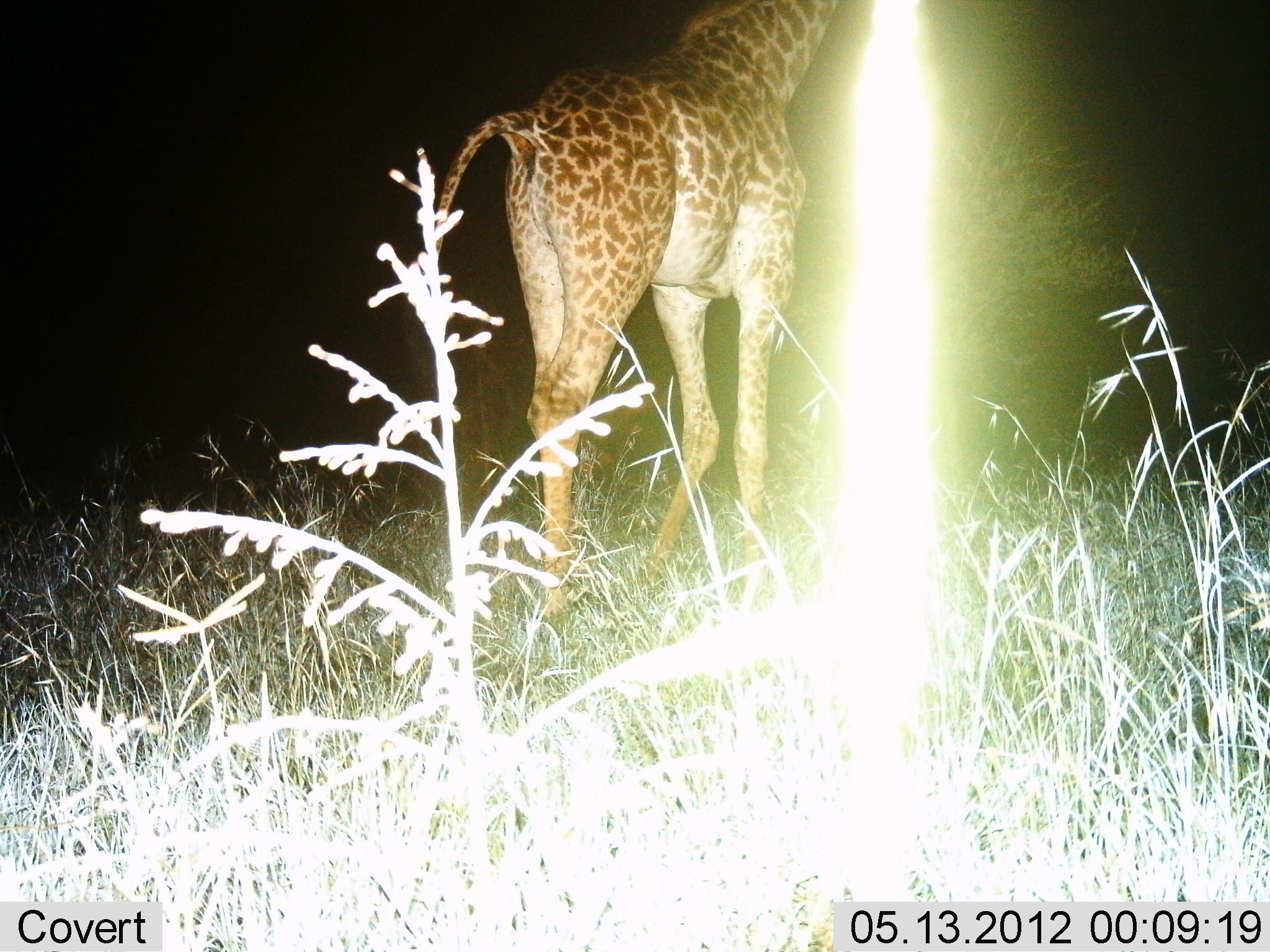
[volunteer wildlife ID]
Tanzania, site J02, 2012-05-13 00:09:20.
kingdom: Animalia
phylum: Chordata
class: Mammalia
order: Artiodactyla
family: Giraffidae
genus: Giraffa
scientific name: Giraffa camelopardalis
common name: giraffe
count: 1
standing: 50%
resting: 0%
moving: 60%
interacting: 0%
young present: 0%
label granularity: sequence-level